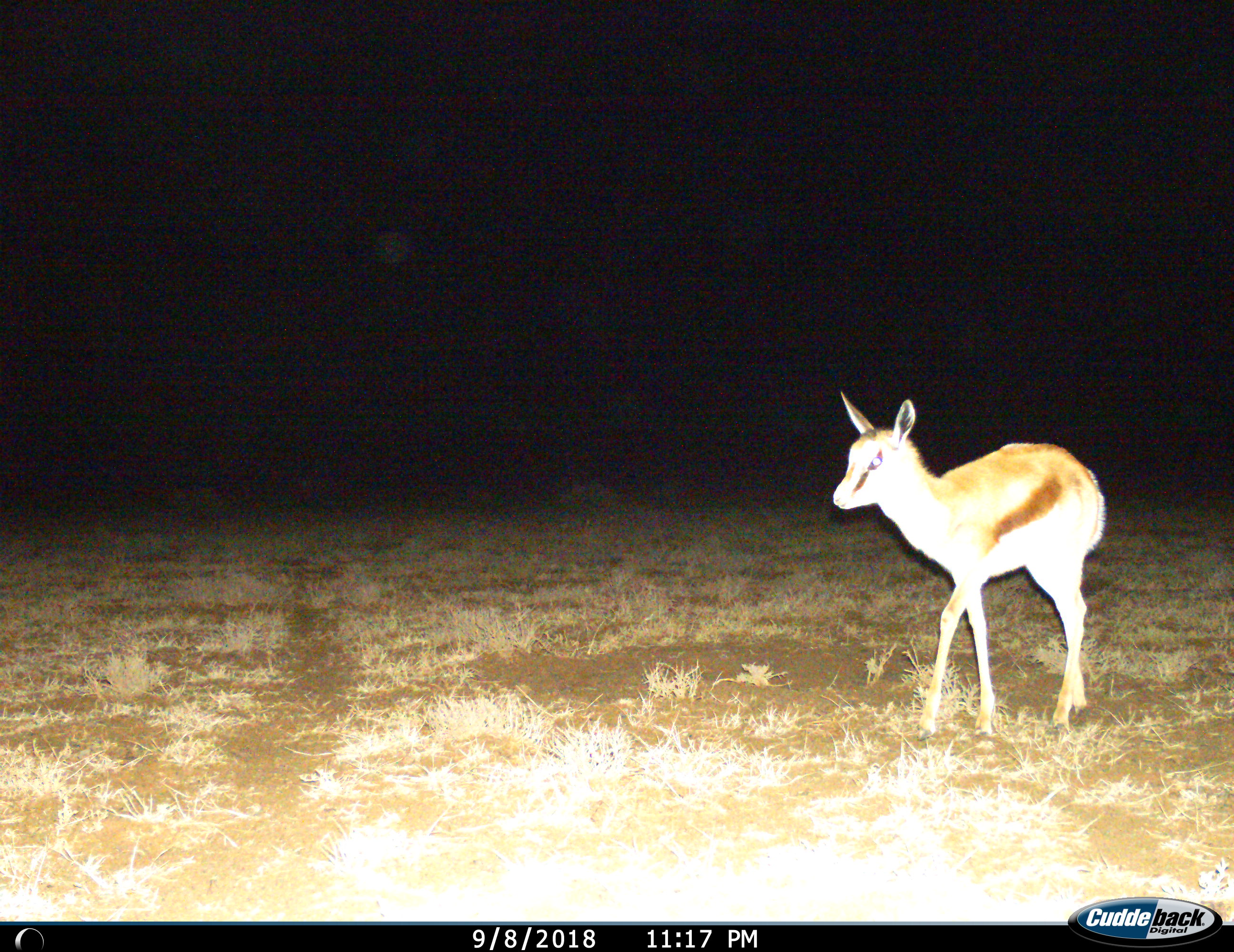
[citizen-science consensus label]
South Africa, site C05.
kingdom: Animalia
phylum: Chordata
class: Mammalia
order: Artiodactyla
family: Bovidae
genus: Antidorcas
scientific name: Antidorcas marsupialis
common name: springbok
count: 1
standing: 62%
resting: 0%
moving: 62%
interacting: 0%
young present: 75%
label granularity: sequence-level